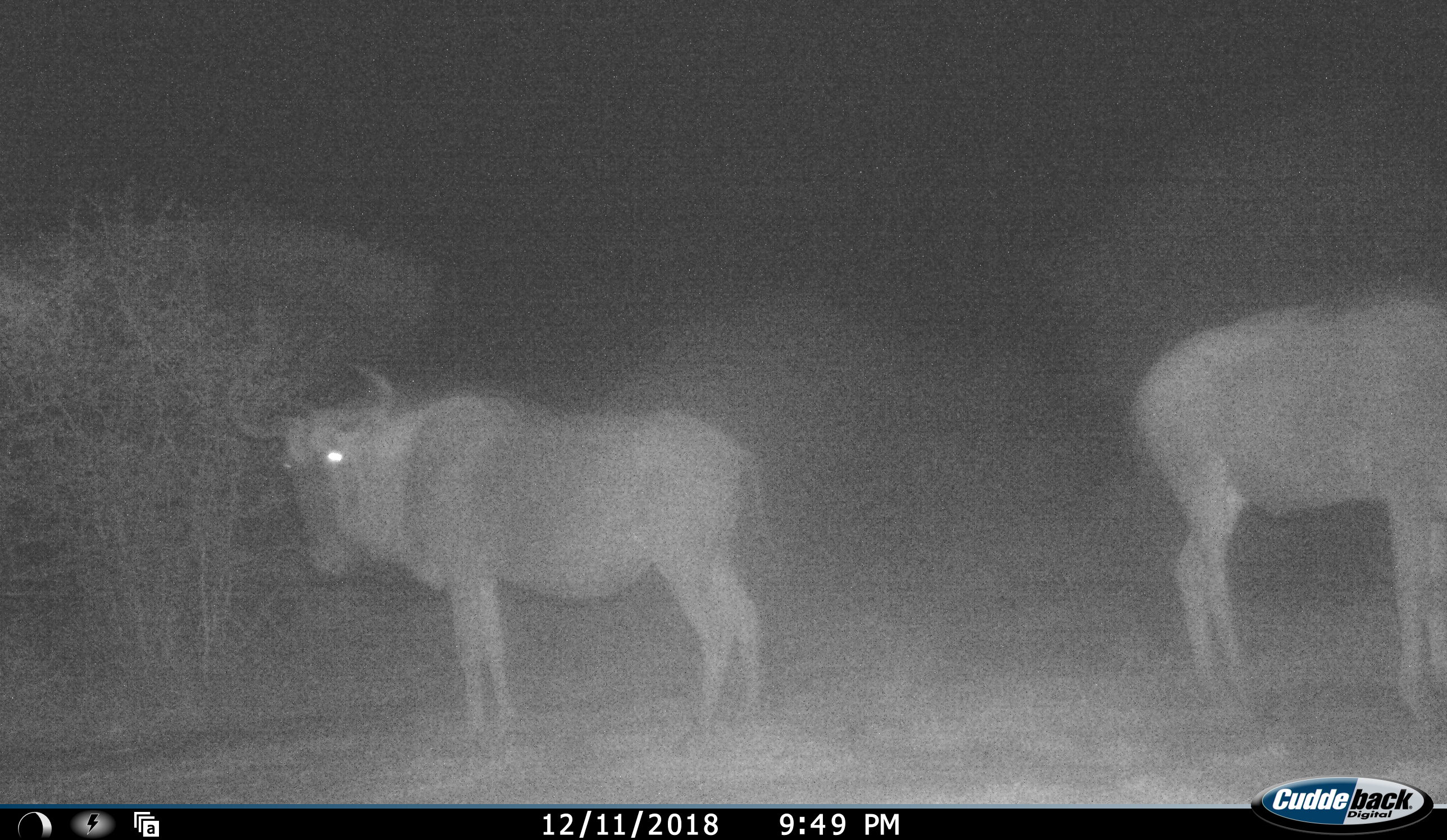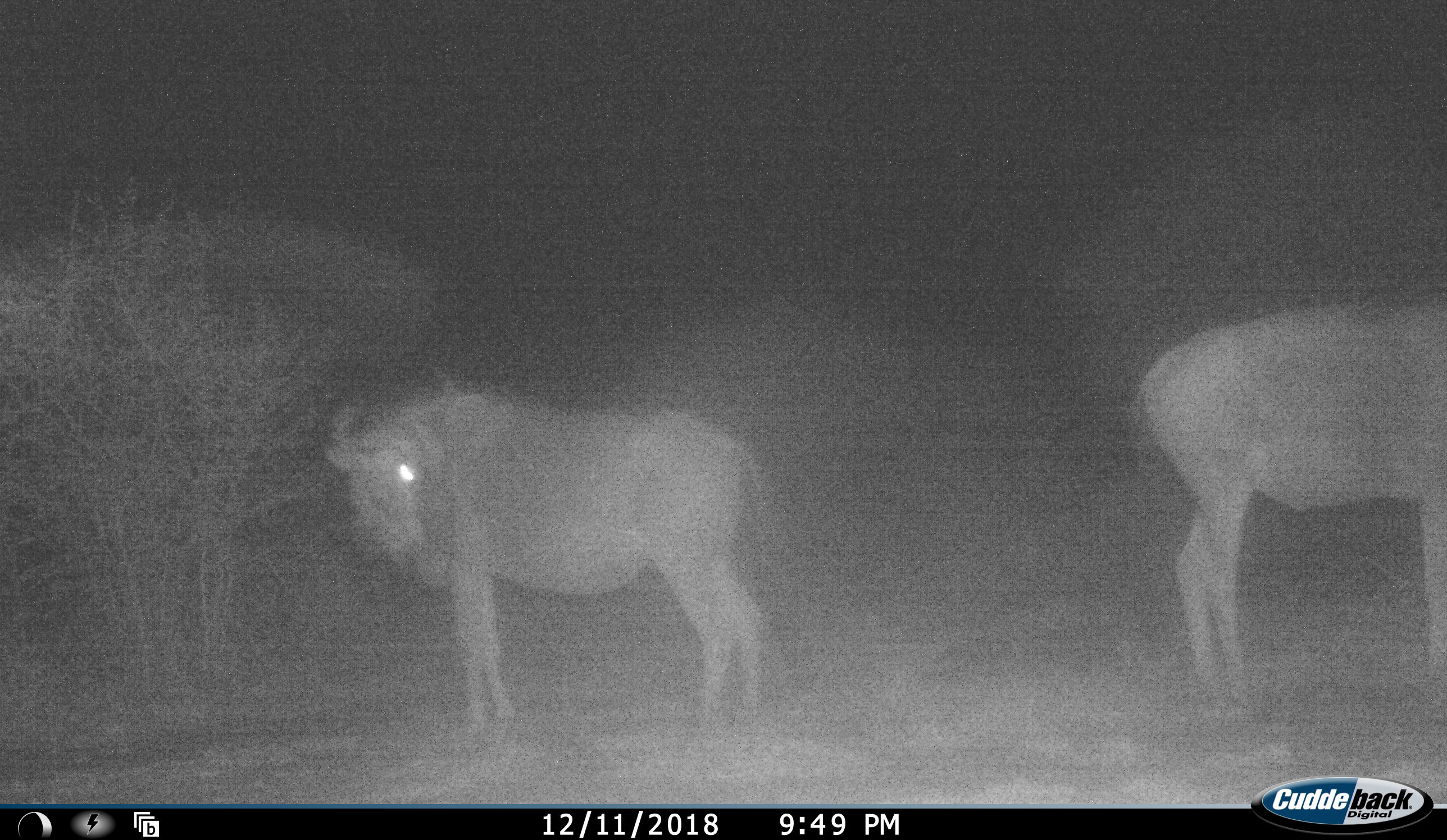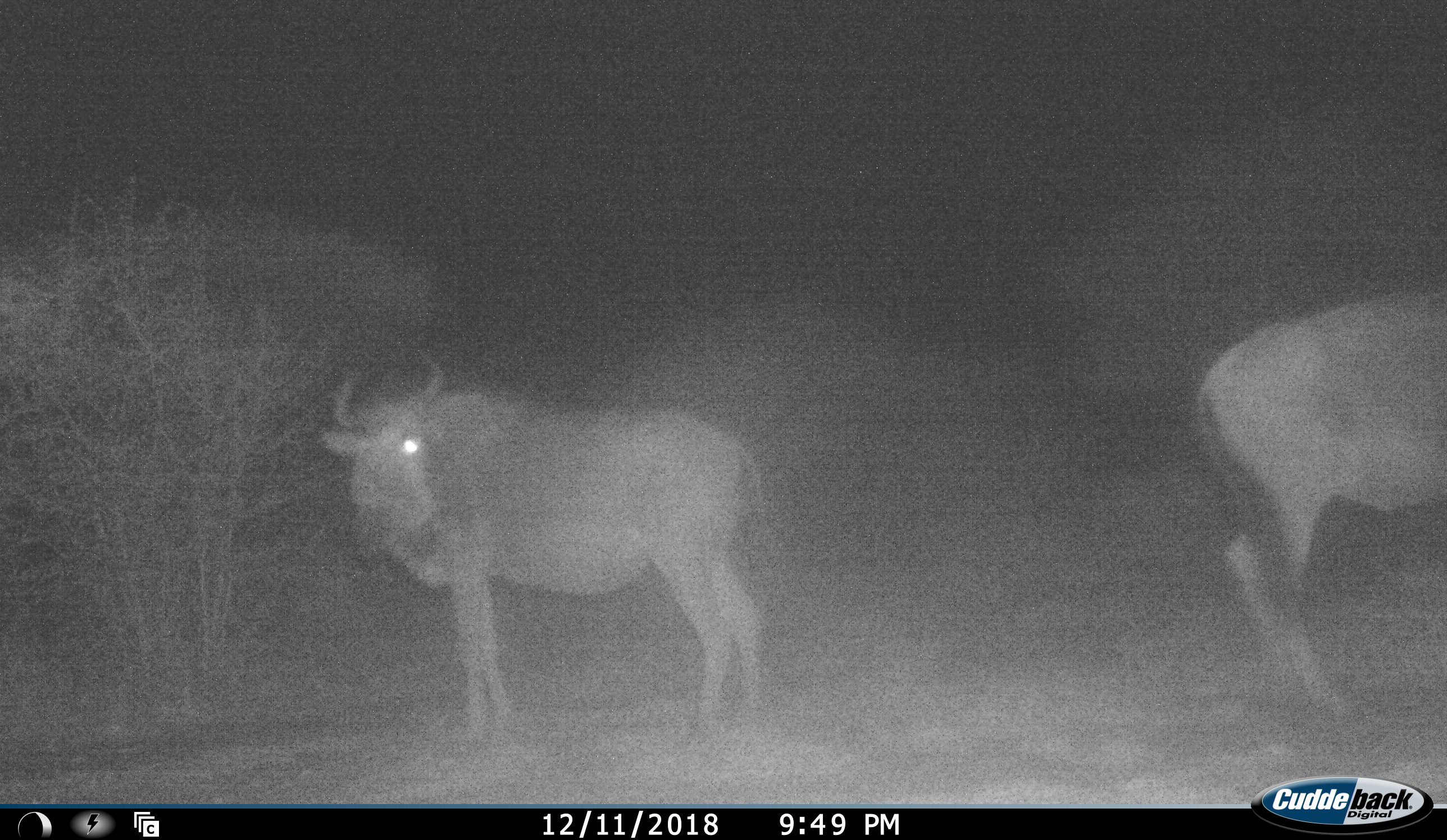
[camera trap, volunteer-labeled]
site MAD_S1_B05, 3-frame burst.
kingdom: Animalia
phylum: Chordata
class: Mammalia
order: Artiodactyla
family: Bovidae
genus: Connochaetes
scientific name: Connochaetes taurinus taurinus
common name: blue wildebeest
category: wildebeestblue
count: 2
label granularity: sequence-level